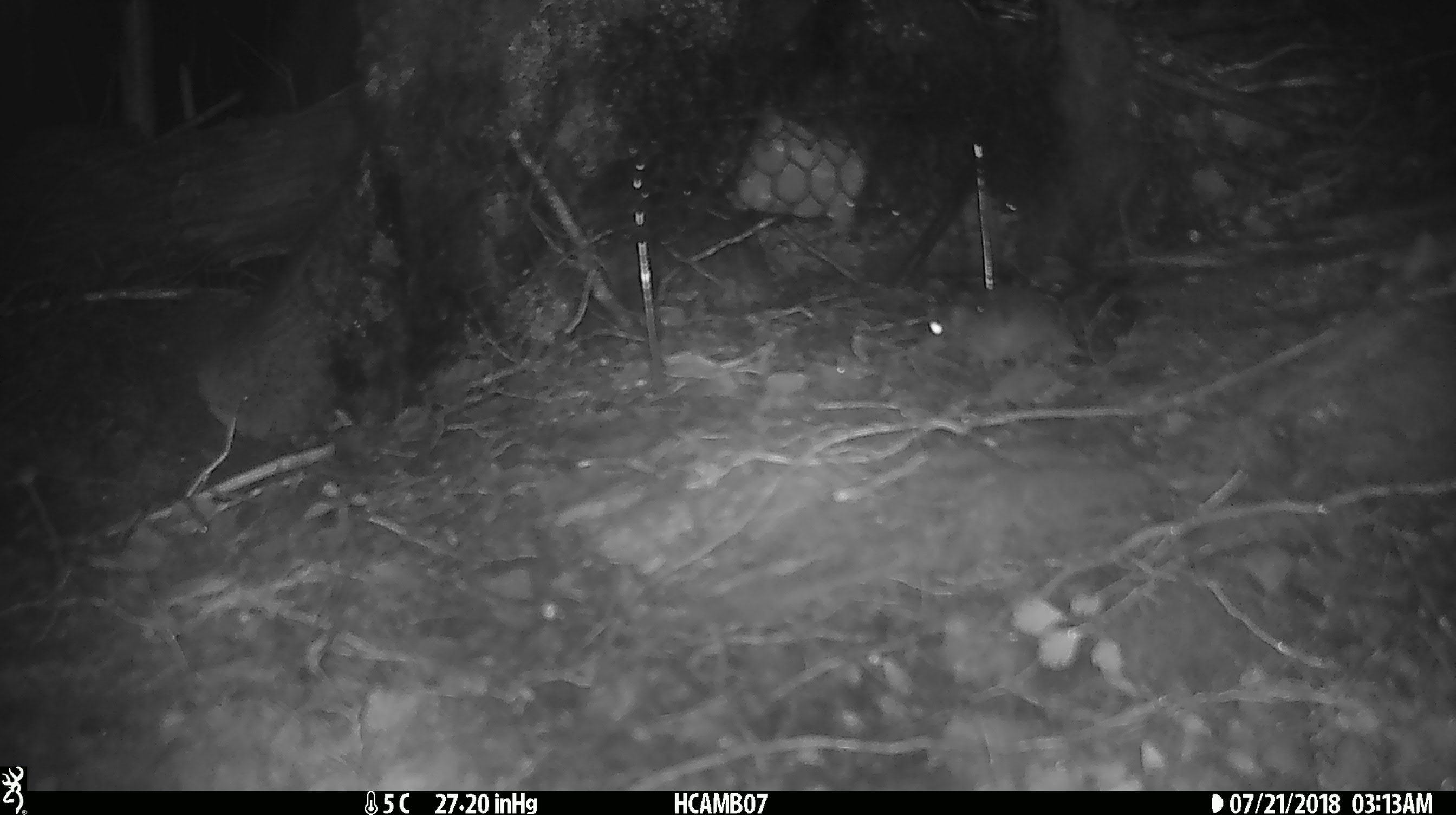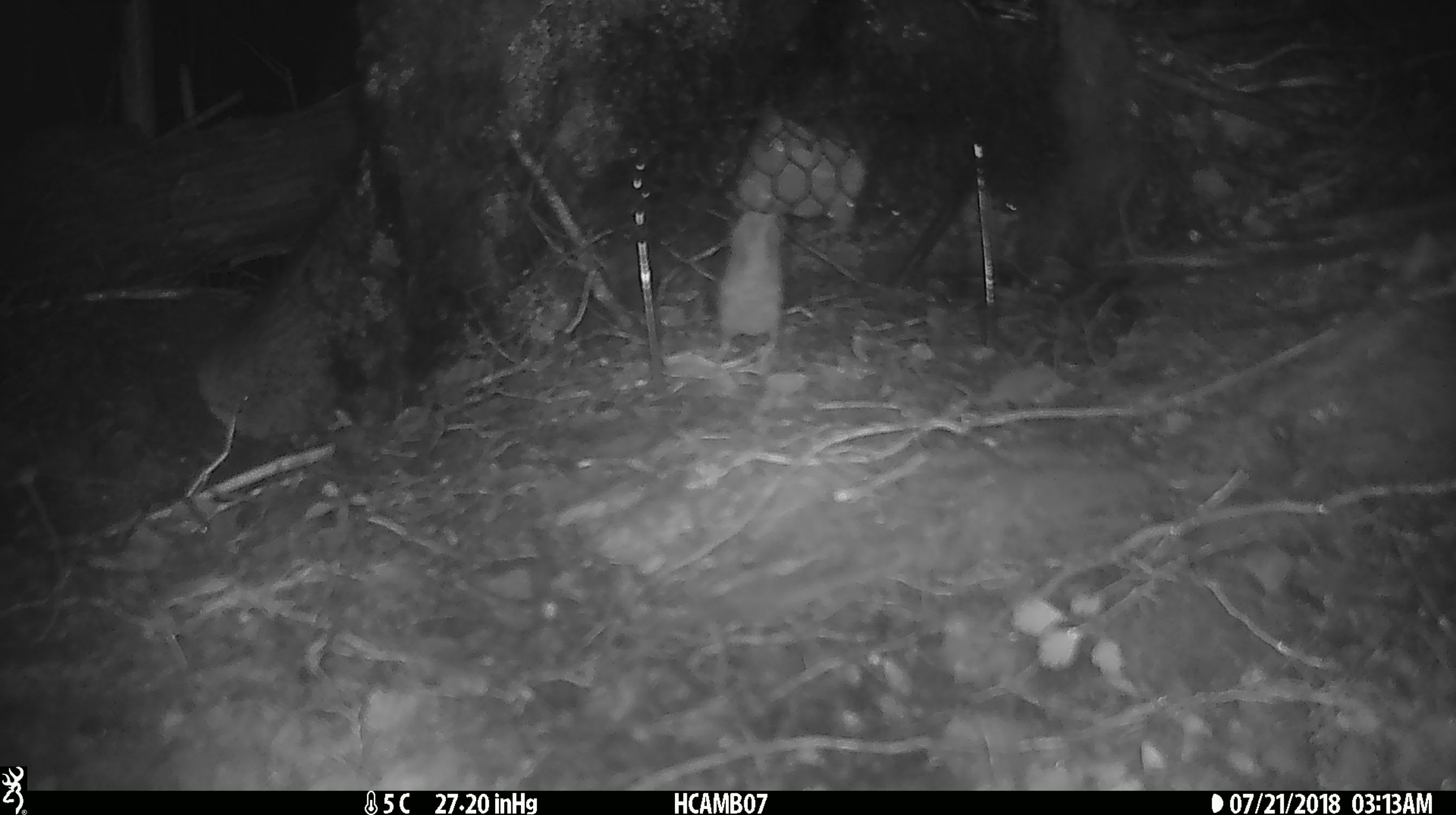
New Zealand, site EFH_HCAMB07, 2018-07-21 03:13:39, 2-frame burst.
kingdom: Animalia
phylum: Chordata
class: Mammalia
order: Rodentia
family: Muridae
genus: Mus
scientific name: Mus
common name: mouse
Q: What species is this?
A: Mouse (Mus).